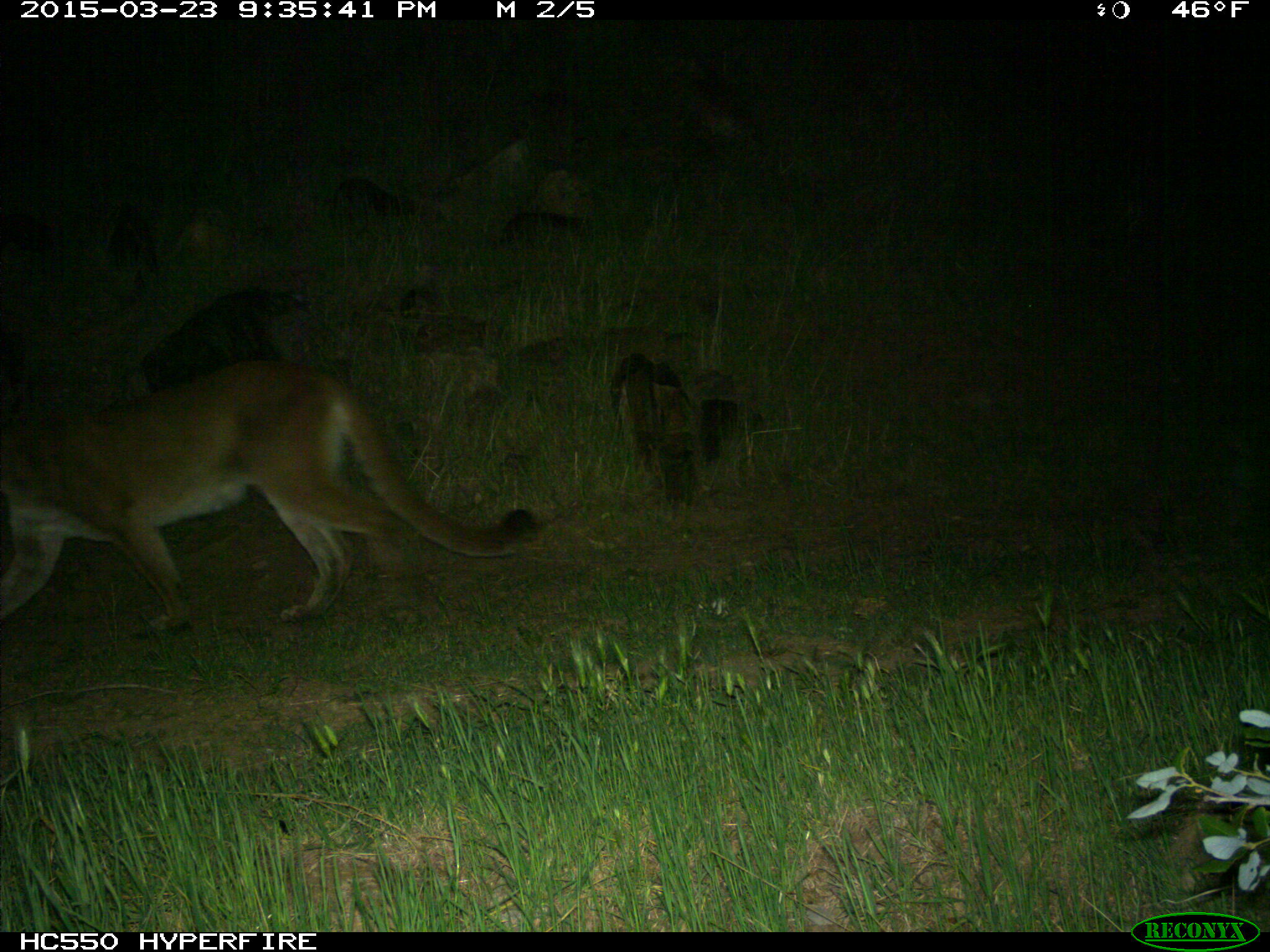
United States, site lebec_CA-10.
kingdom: Animalia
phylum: Chordata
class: Mammalia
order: Carnivora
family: Felidae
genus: Puma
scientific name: Puma concolor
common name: mountain lion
Puma concolor (mountain lion).